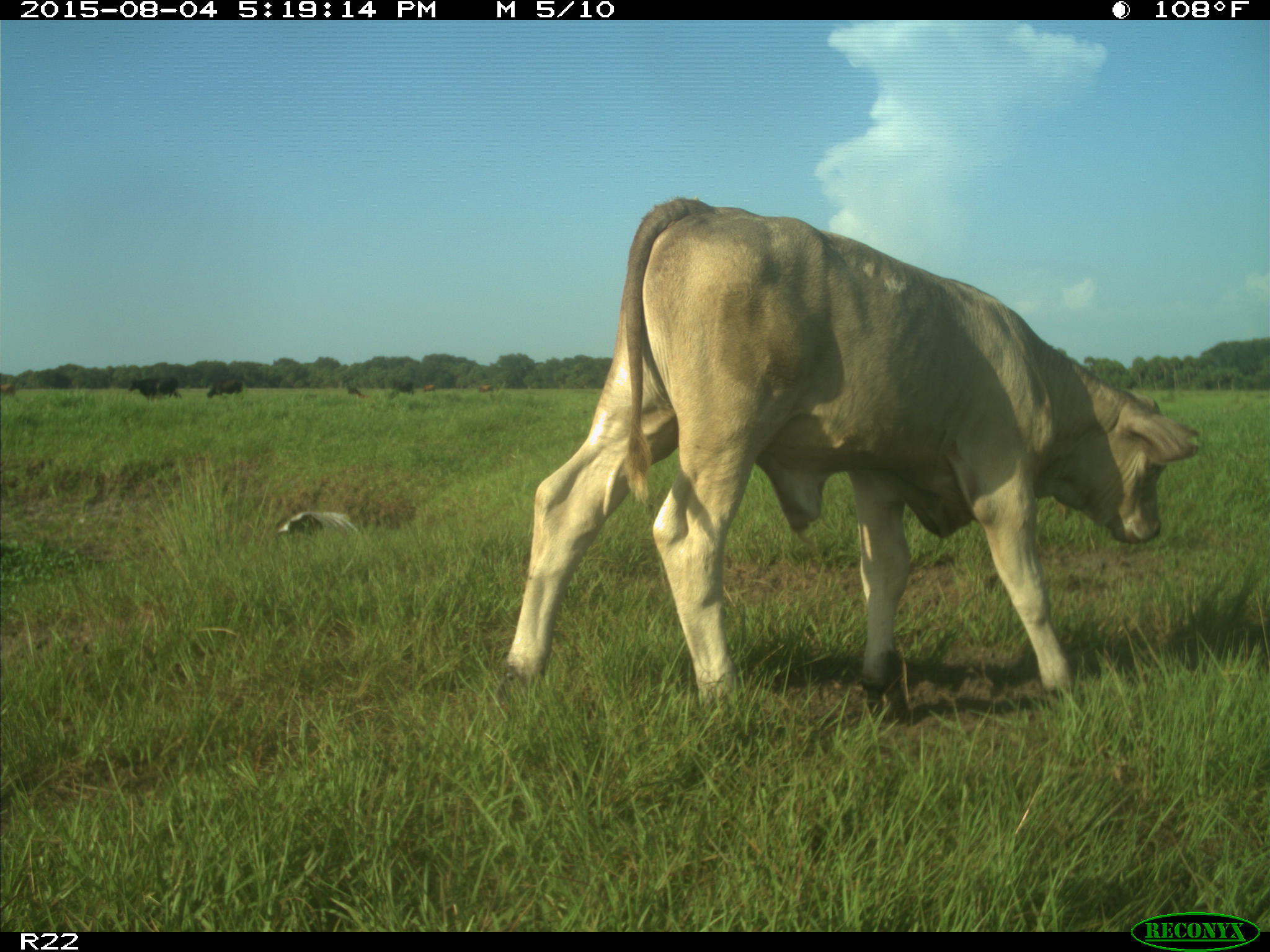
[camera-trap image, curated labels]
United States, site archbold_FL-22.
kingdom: Animalia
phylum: Chordata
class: Mammalia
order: Artiodactyla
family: Bovidae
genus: Bos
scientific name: Bos taurus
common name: domestic cow